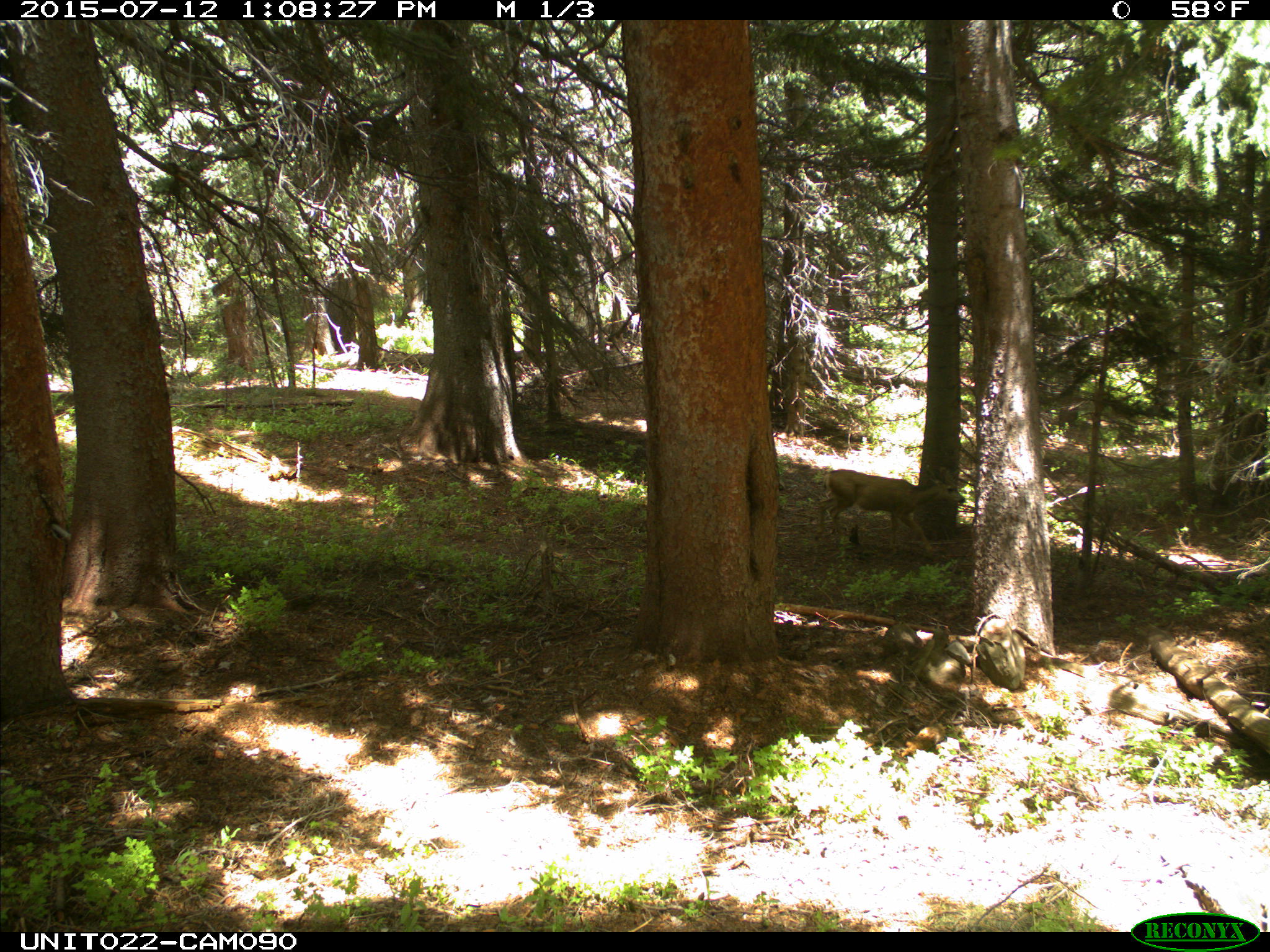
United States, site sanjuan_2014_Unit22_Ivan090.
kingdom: Animalia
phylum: Chordata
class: Mammalia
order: Artiodactyla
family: Cervidae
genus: Odocoileus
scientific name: Odocoileus hemionus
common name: mule deer